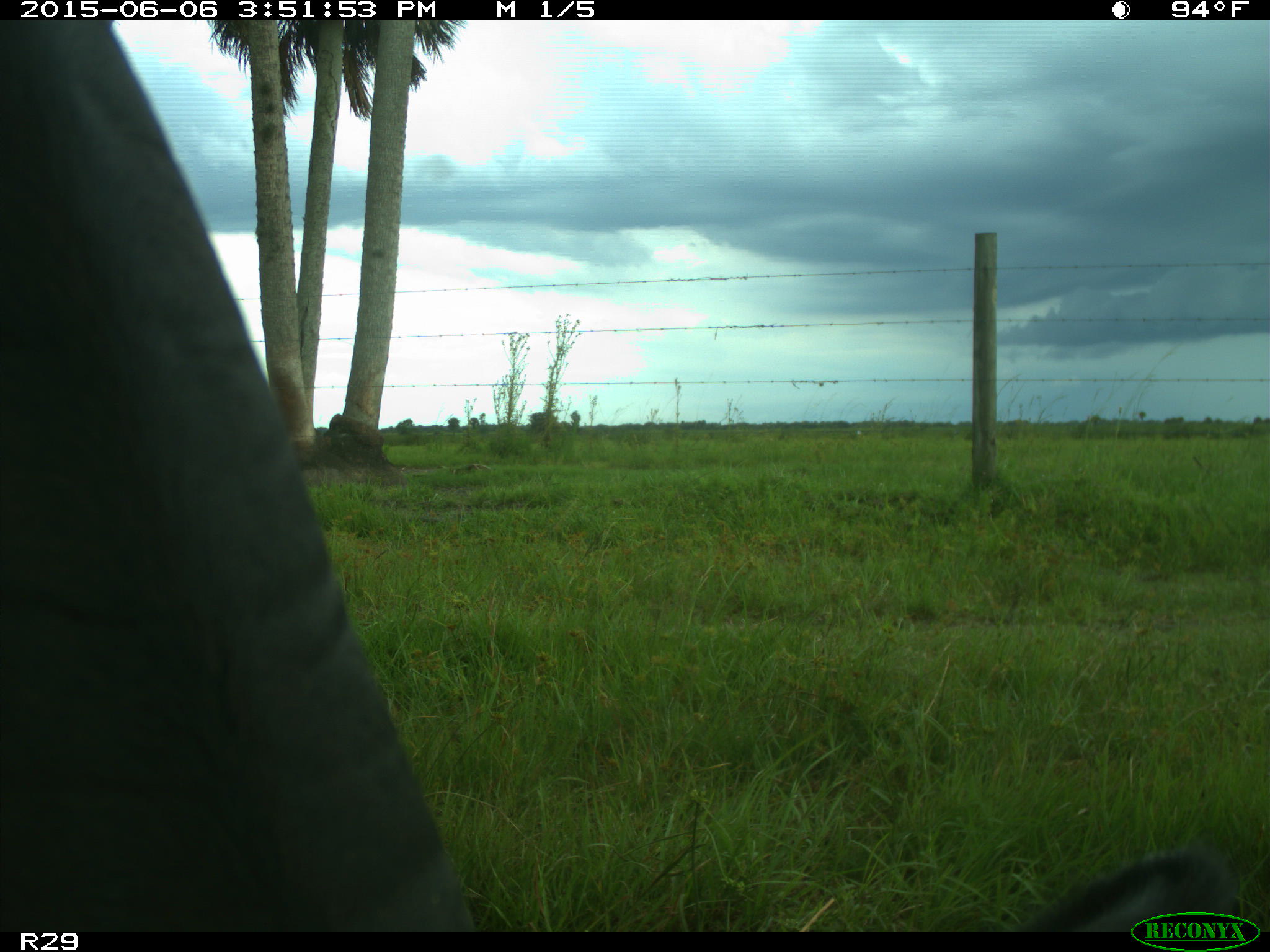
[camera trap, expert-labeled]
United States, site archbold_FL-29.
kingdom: Animalia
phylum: Chordata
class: Mammalia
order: Artiodactyla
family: Bovidae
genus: Bos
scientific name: Bos taurus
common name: domestic cow